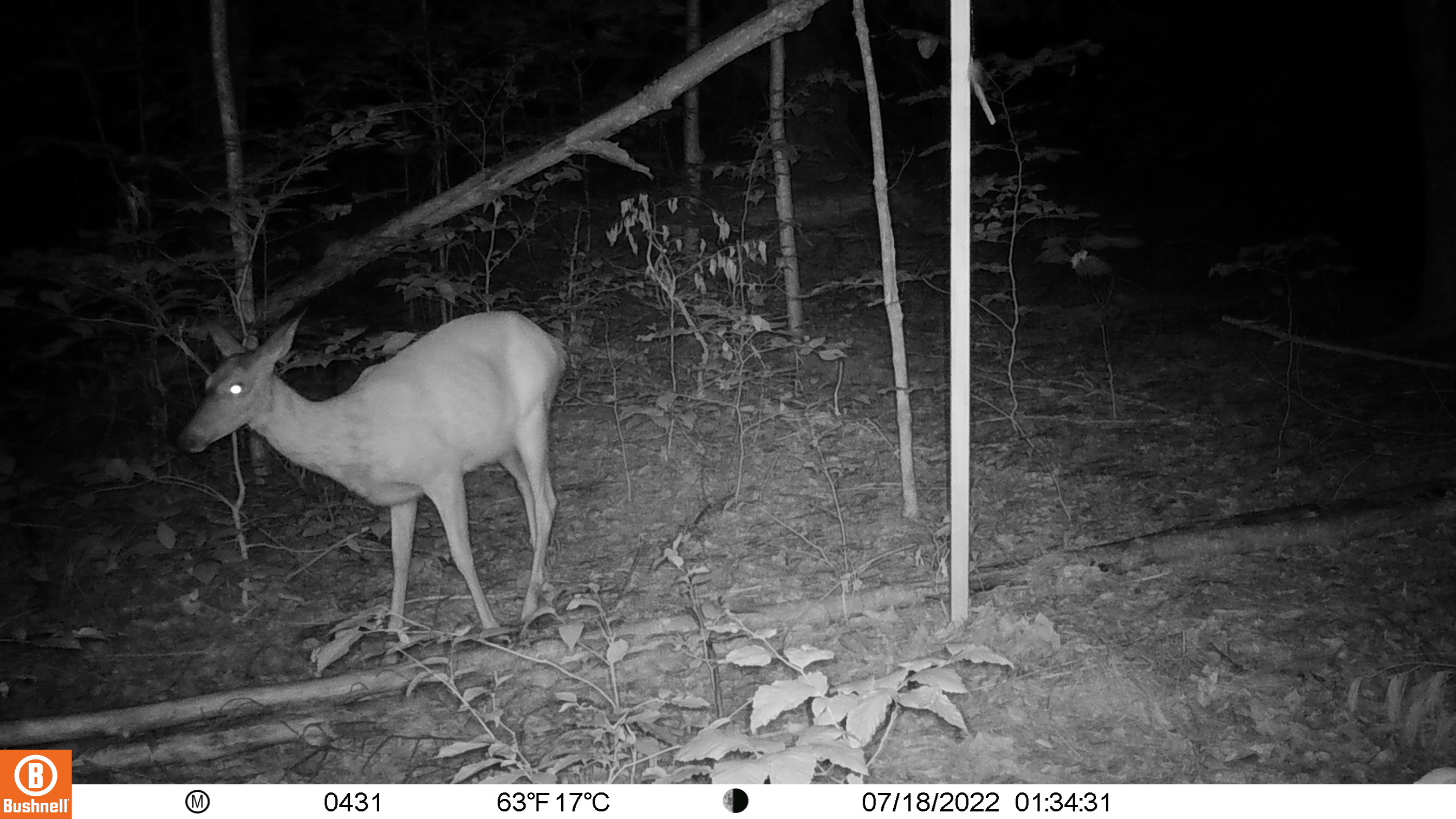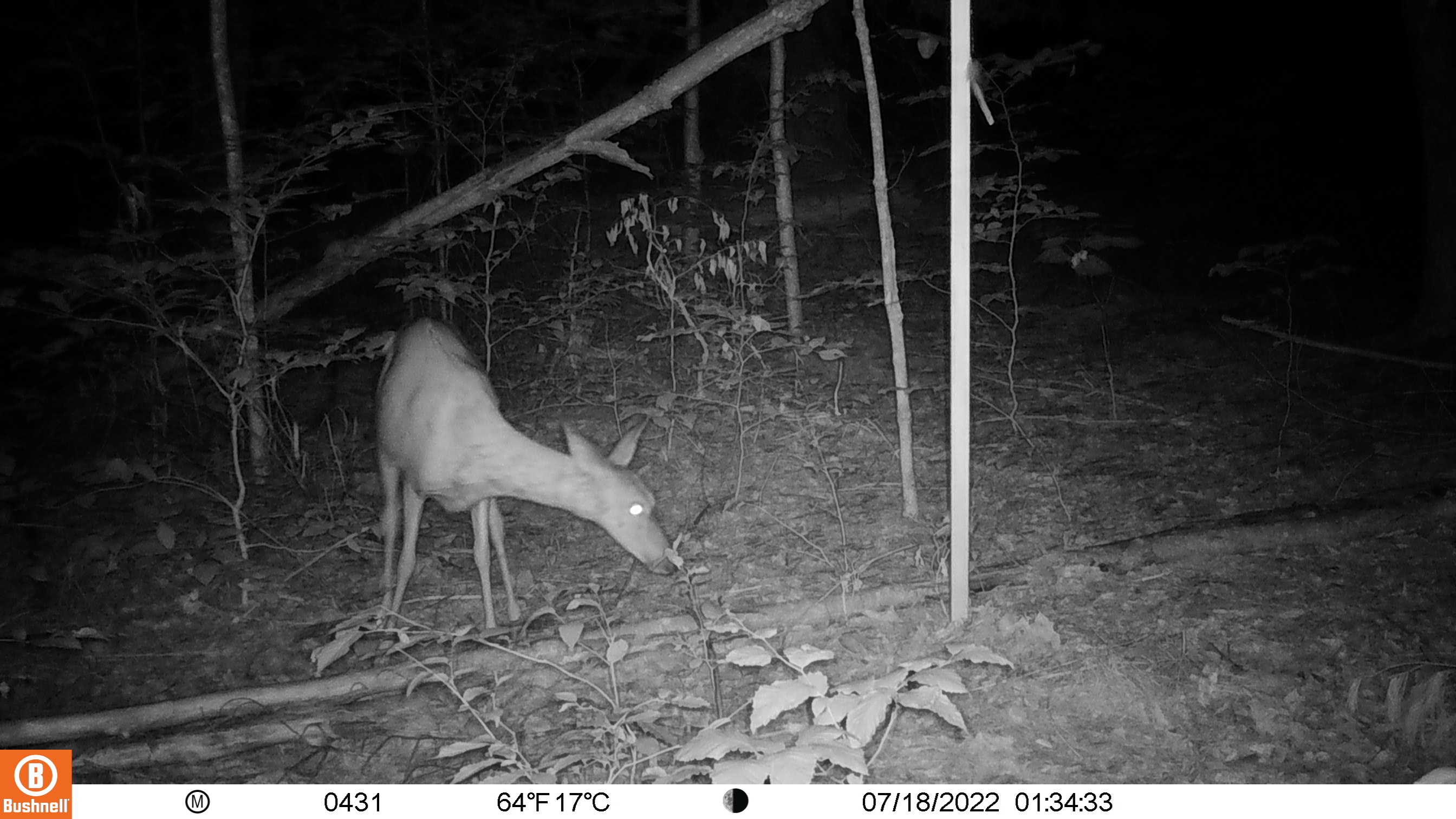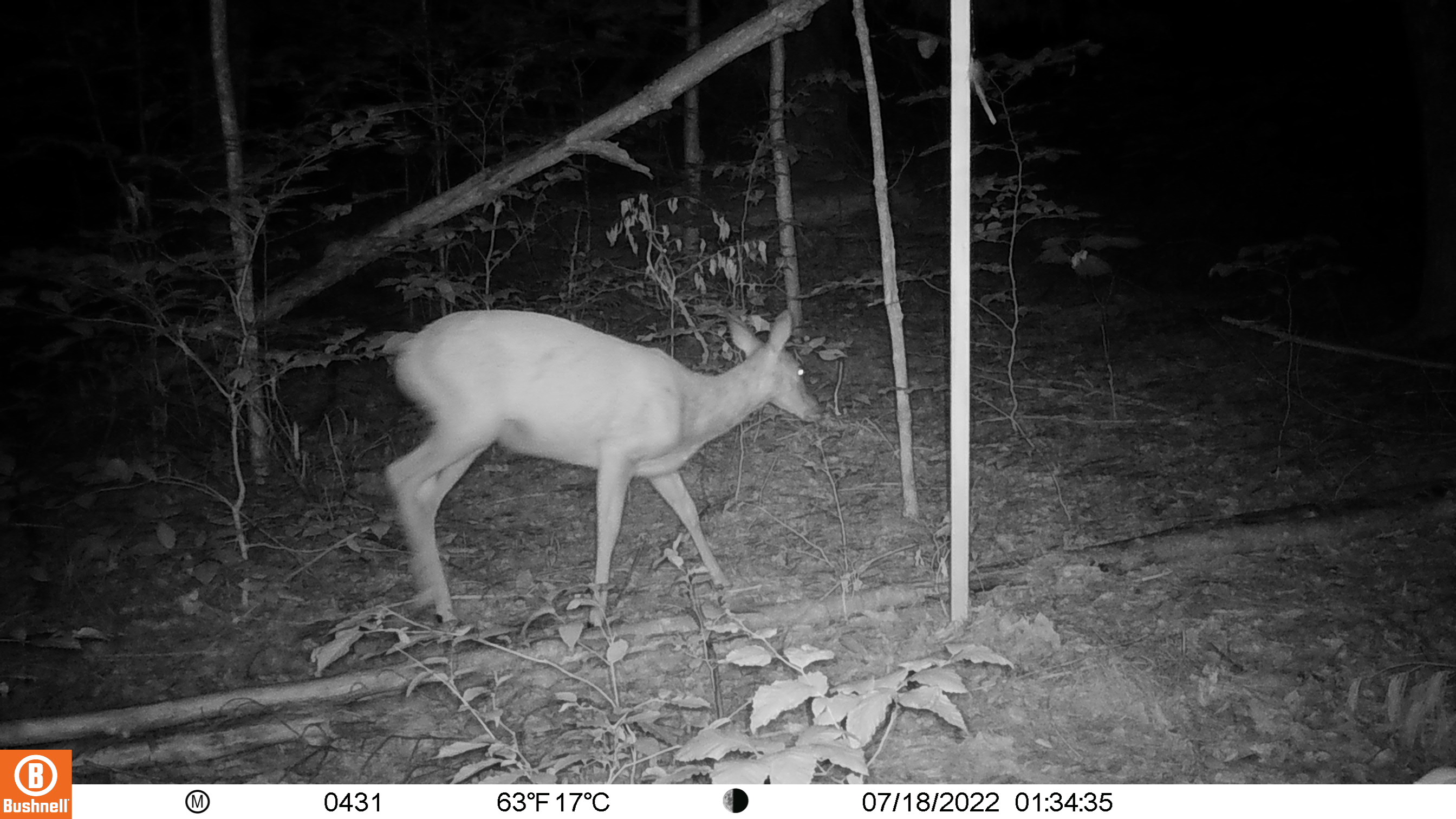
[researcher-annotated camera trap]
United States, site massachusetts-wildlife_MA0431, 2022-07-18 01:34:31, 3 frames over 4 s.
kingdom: Animalia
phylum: Chordata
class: Mammalia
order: Artiodactyla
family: Cervidae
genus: Odocoileus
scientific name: Odocoileus virginianus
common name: white-tailed deer